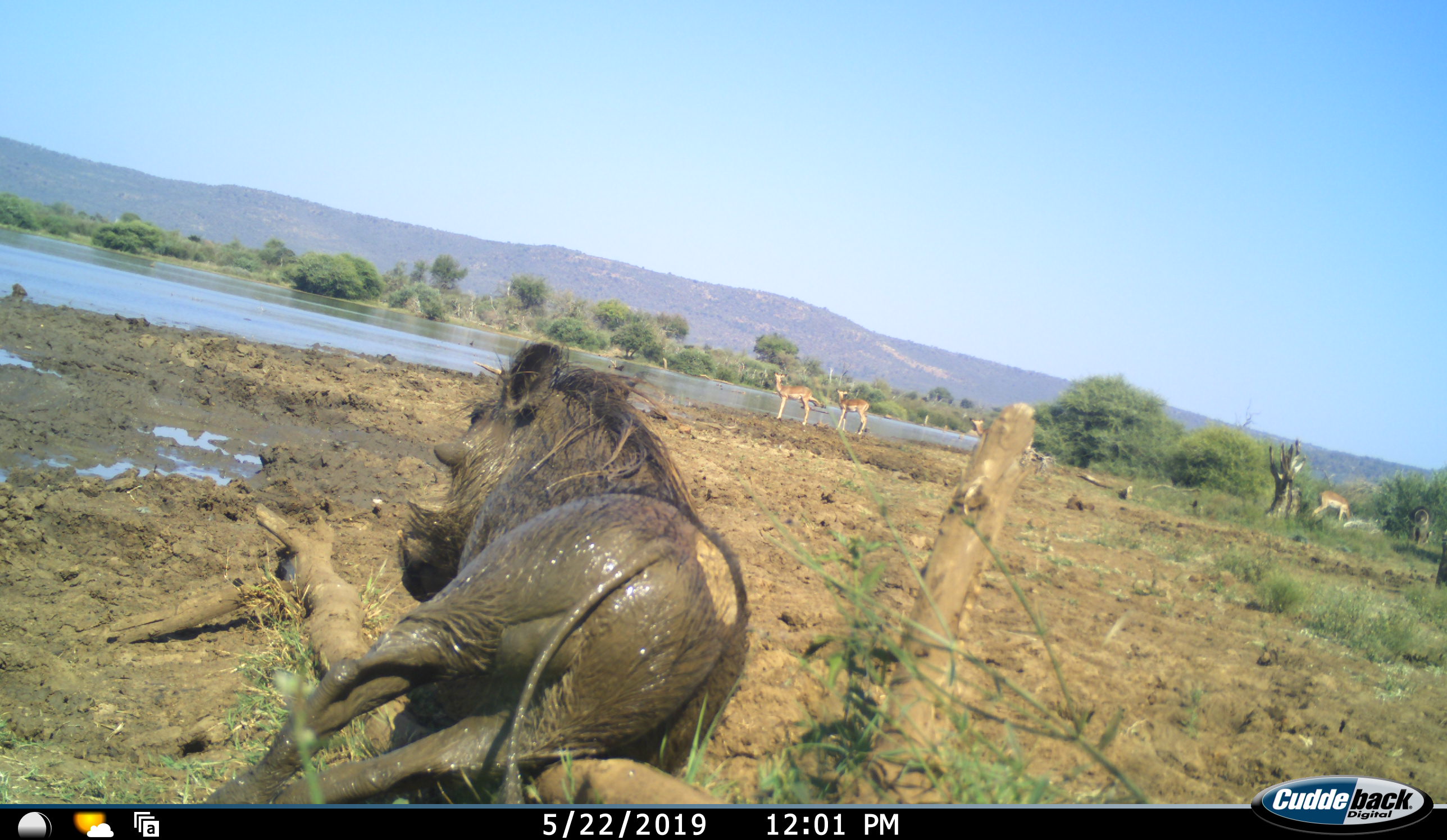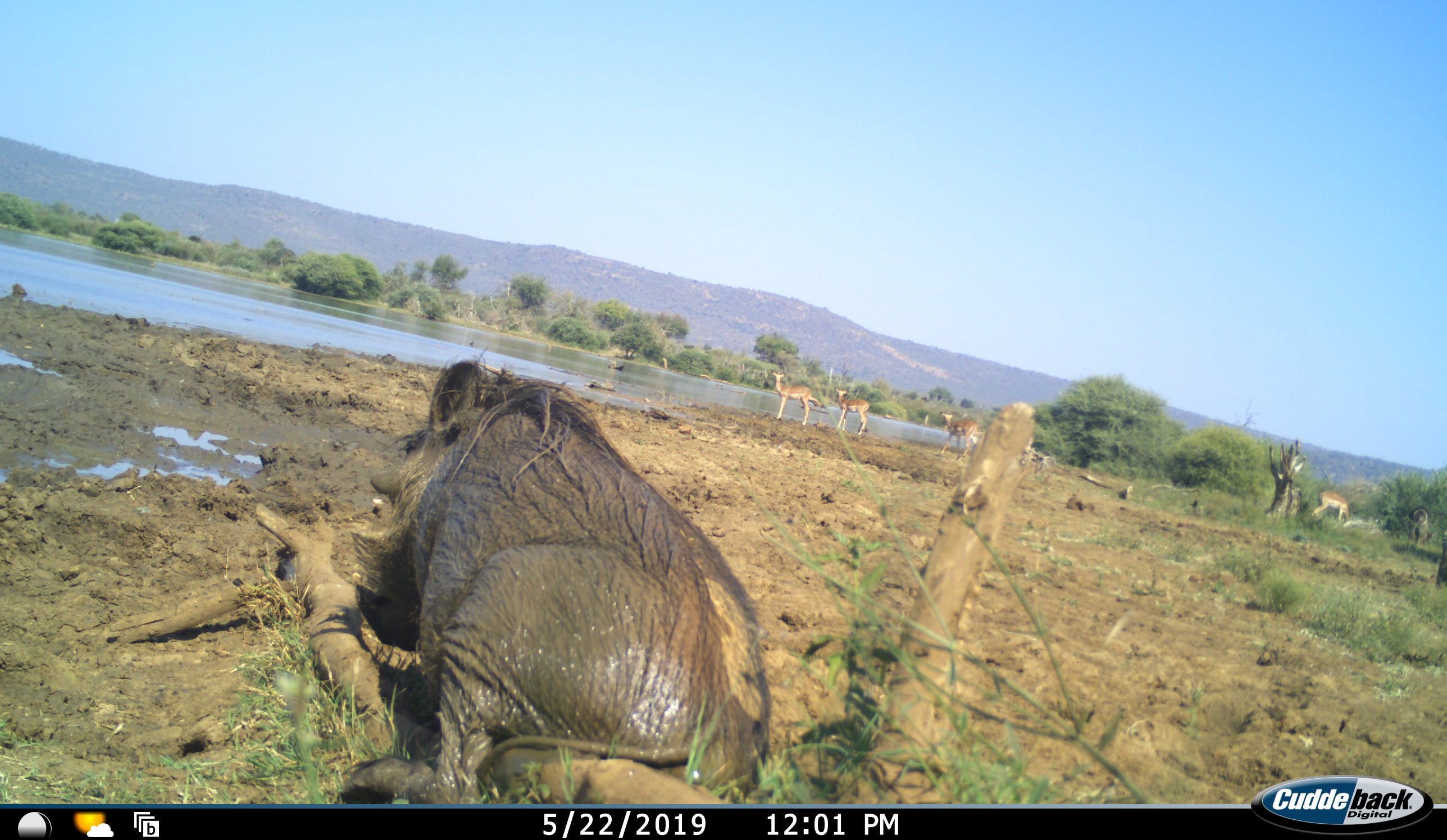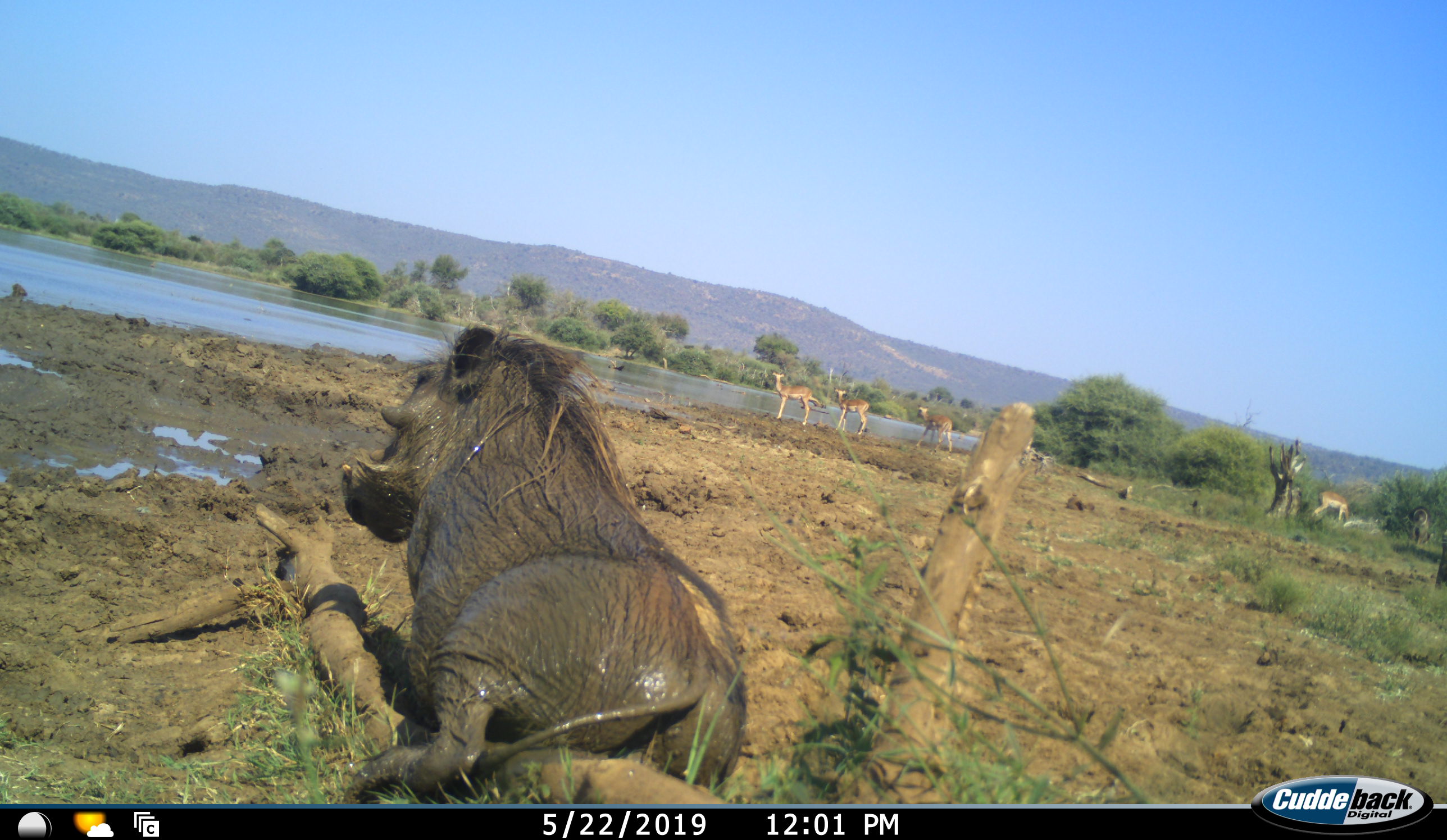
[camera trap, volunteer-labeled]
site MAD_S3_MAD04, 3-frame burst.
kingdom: Animalia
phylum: Chordata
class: Mammalia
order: Artiodactyla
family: Bovidae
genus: Aepyceros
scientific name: Aepyceros melampus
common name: impala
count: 4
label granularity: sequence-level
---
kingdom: Animalia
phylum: Chordata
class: Mammalia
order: Artiodactyla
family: Suidae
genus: Phacochoerus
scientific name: Phacochoerus africanus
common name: warthog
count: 1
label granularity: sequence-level